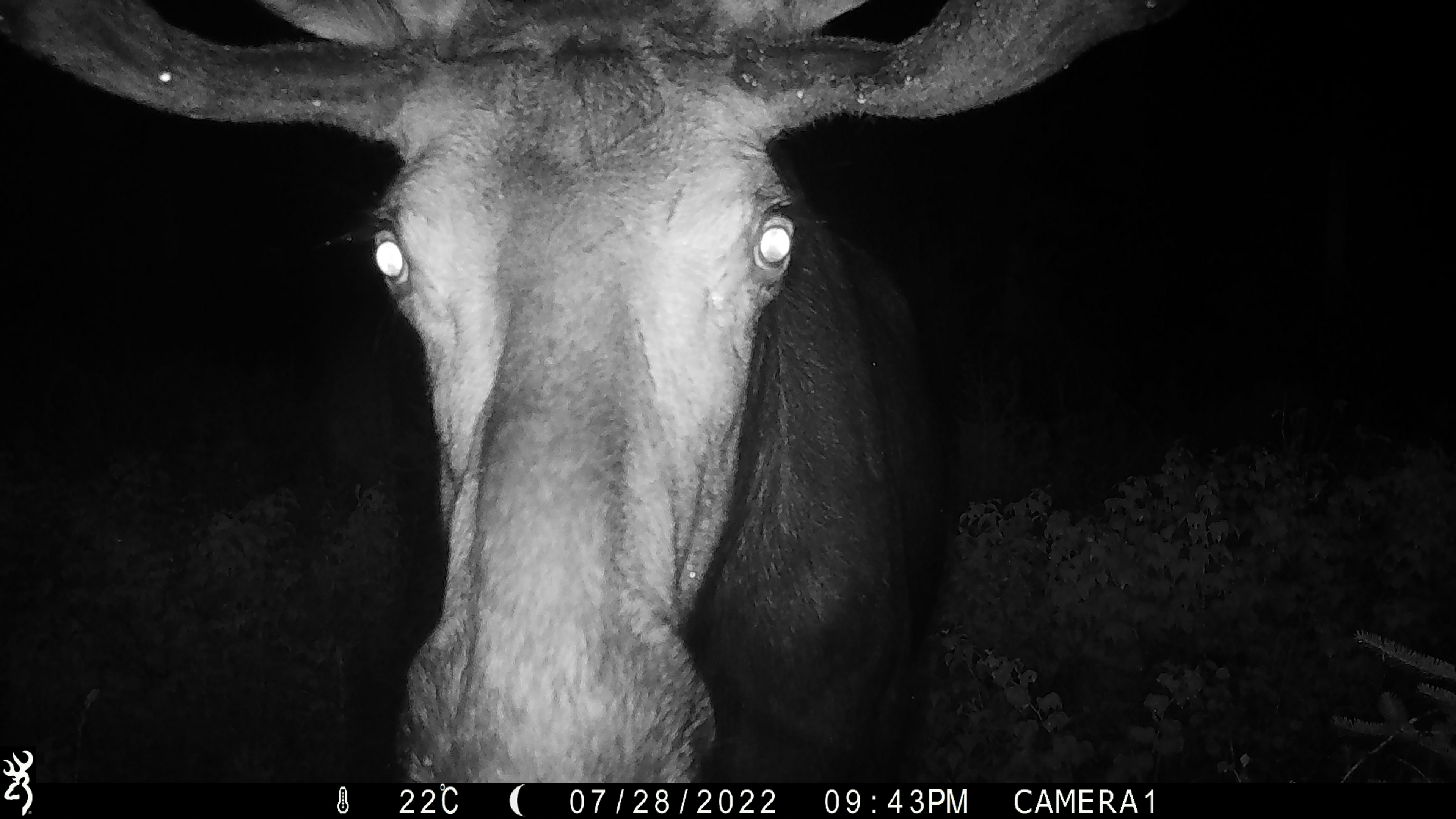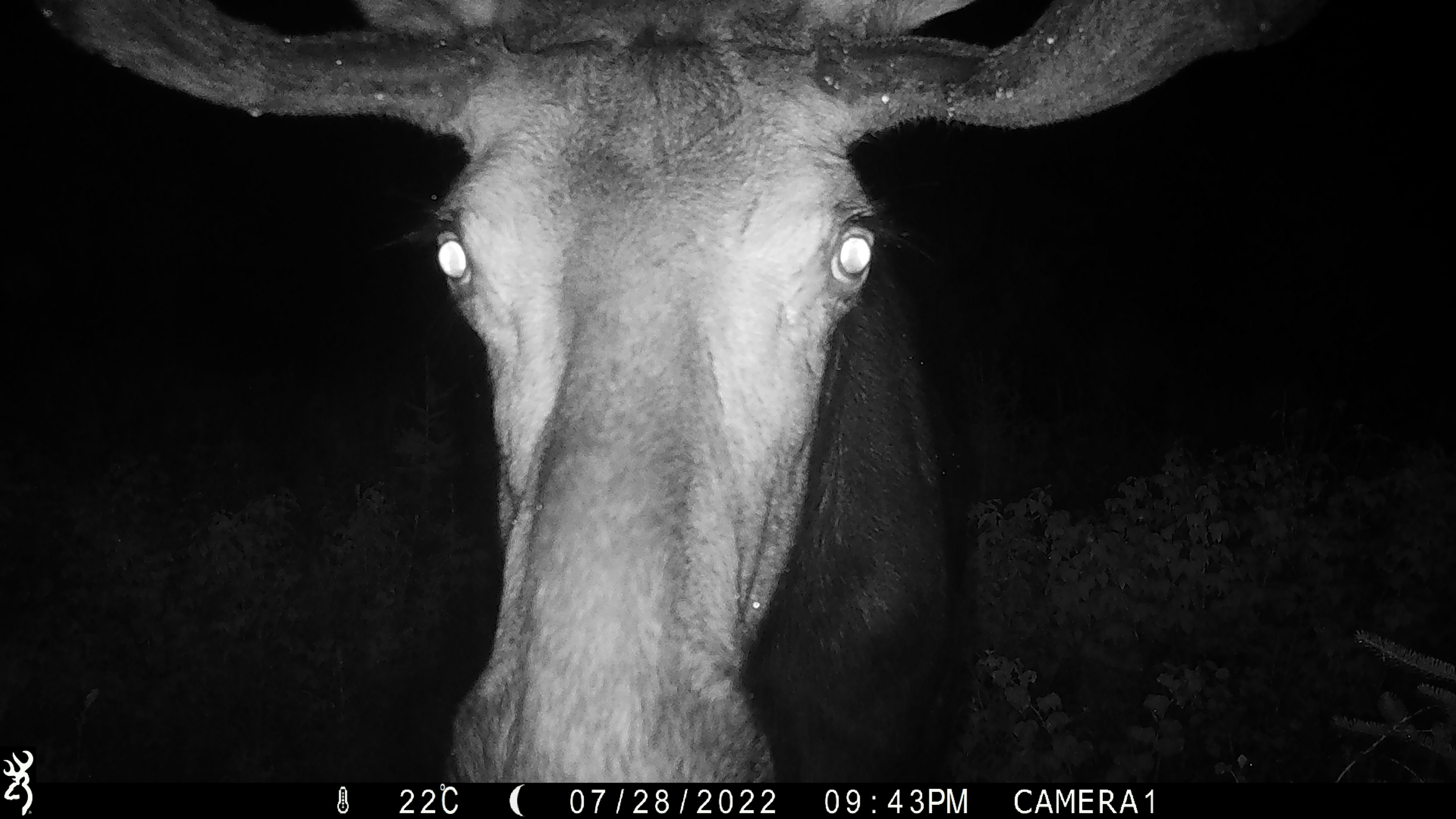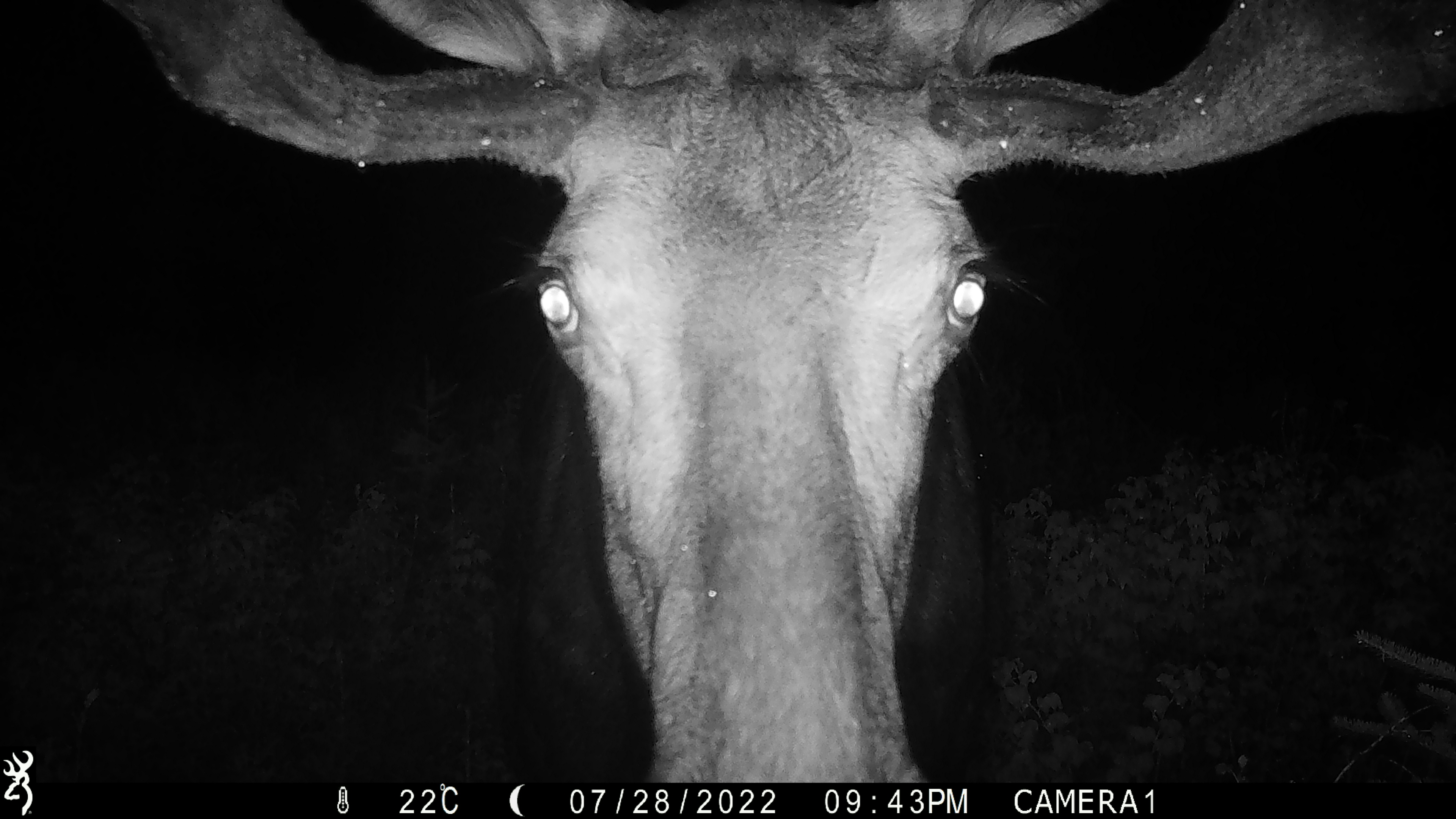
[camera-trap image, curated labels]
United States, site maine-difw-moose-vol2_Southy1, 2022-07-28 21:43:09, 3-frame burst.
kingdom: Animalia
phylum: Chordata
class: Mammalia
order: Artiodactyla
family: Cervidae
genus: Alces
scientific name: Alces alces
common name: moose